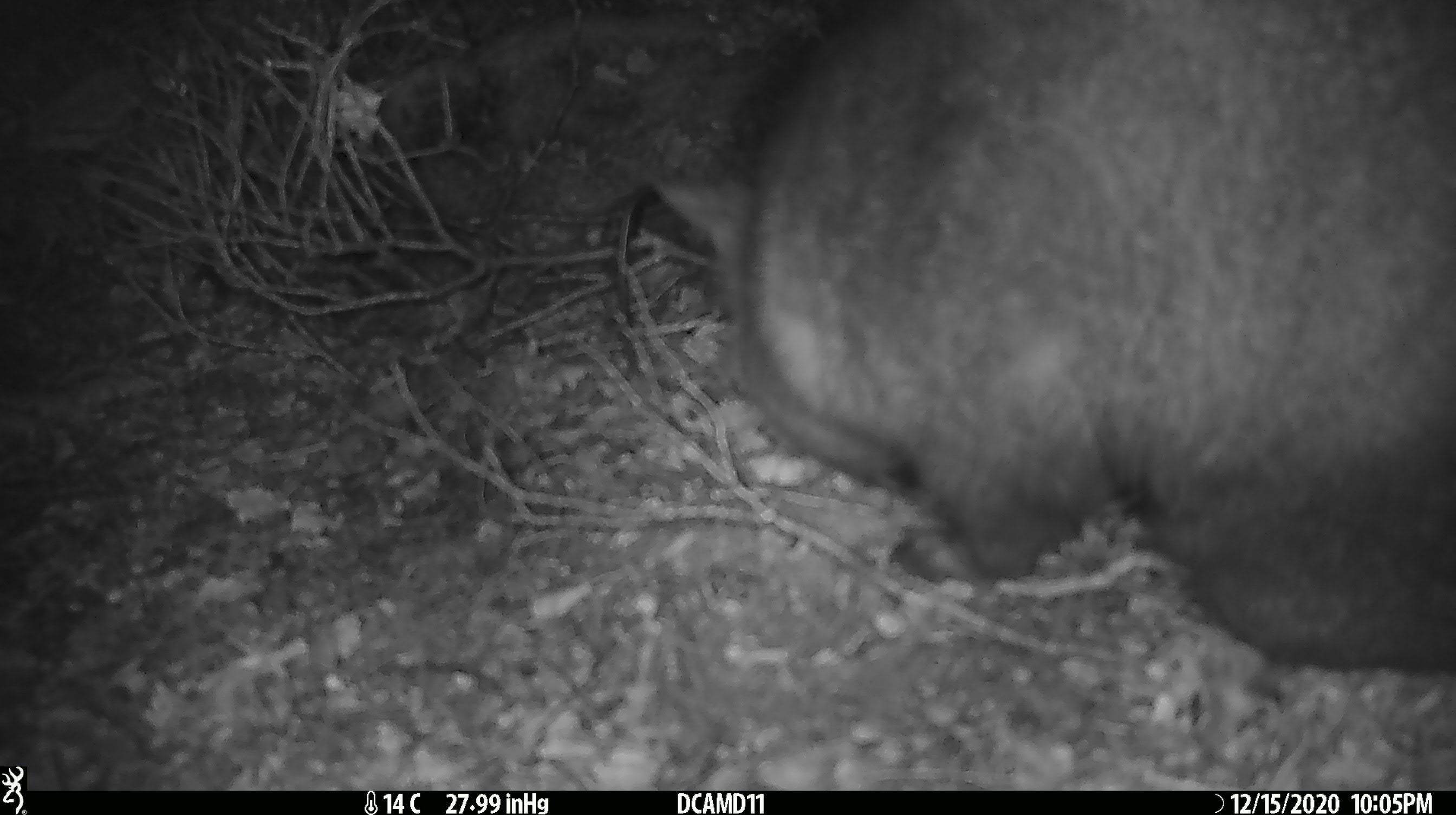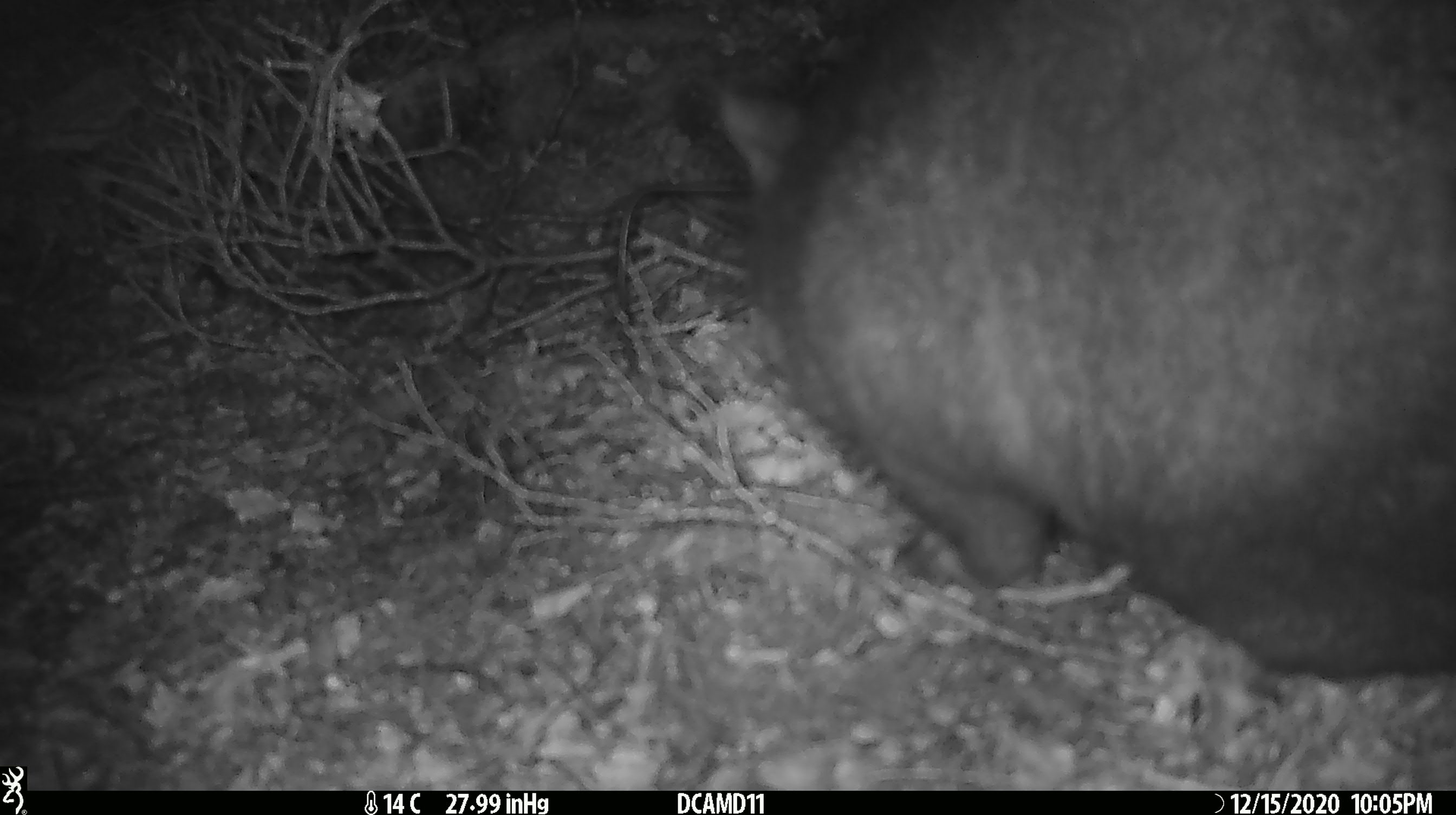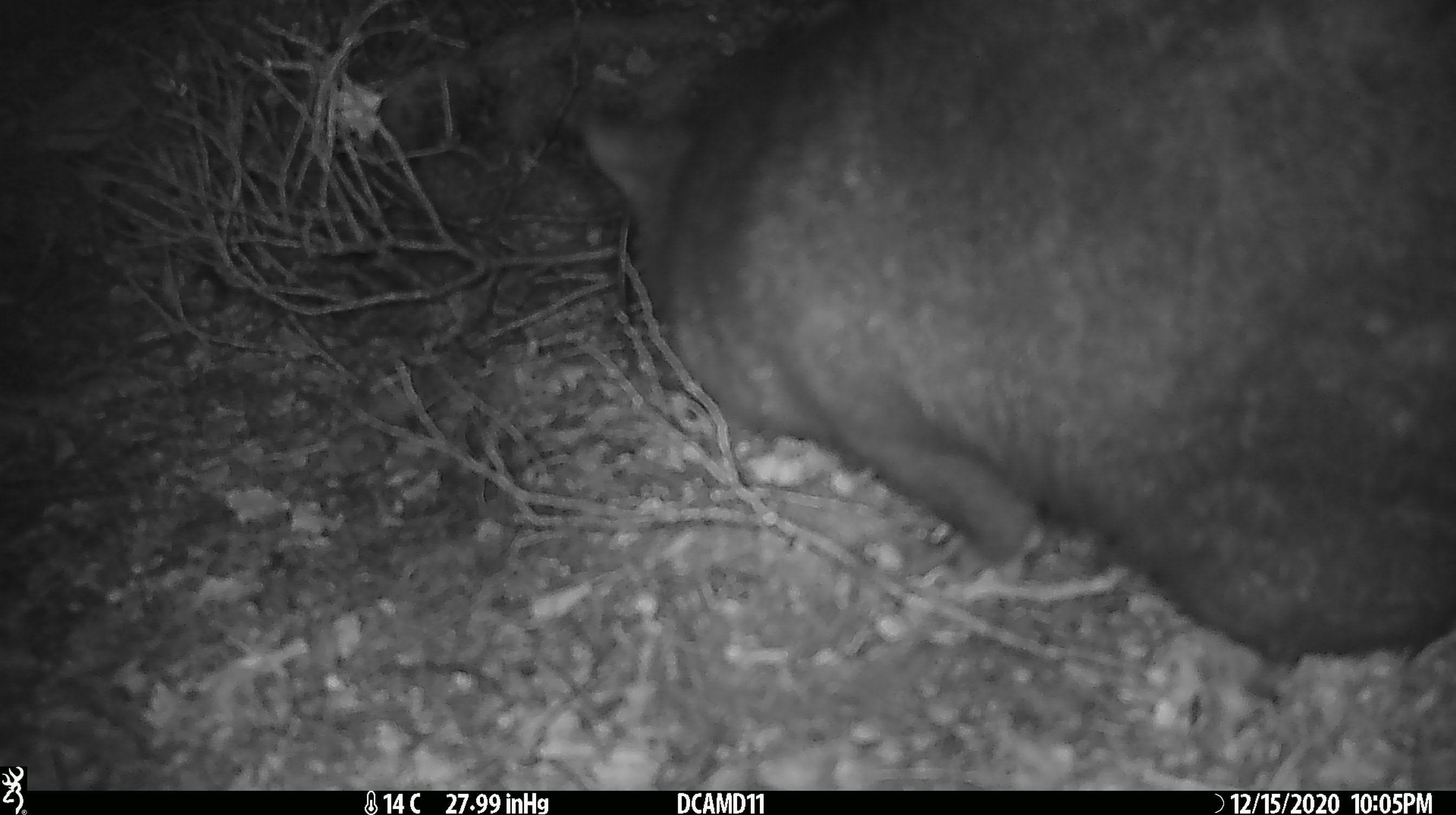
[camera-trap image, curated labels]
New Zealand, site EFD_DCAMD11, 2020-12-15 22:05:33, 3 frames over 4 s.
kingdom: Animalia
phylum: Chordata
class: Mammalia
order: Diprotodontia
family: Phalangeridae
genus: Trichosurus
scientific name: Trichosurus vulpecula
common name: common brushtail possum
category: possum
Possum (common brushtail possum) (Trichosurus vulpecula).